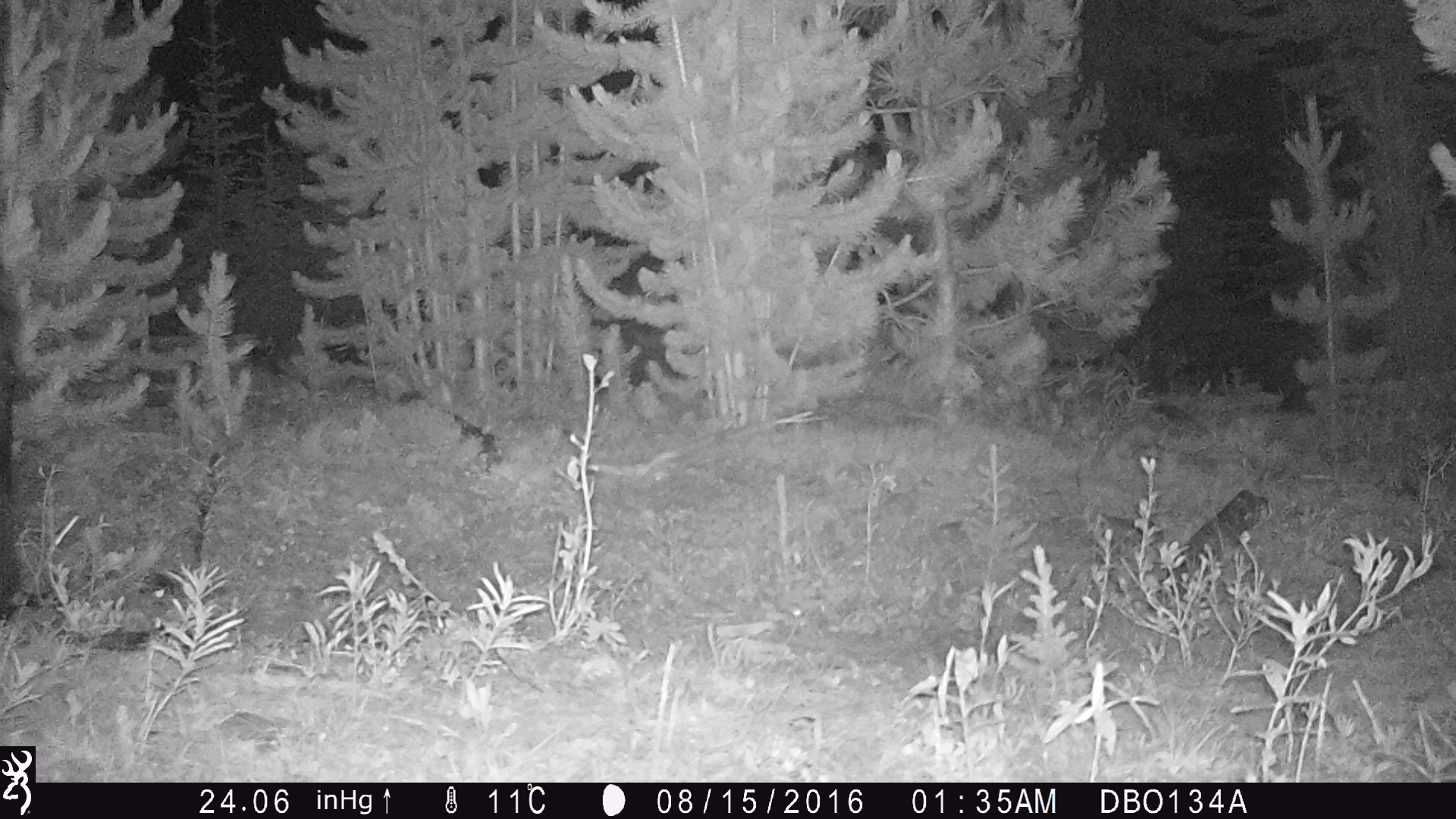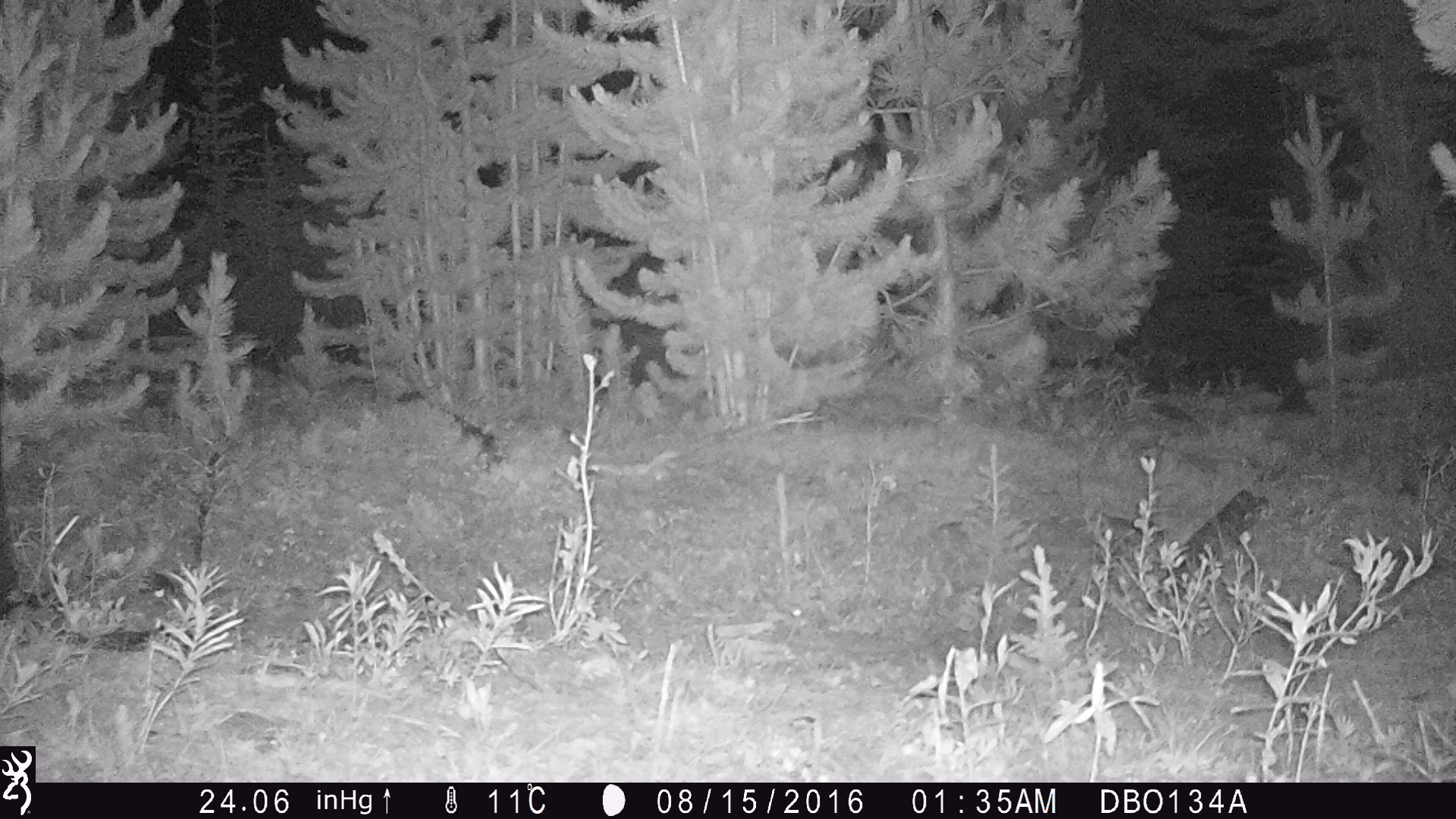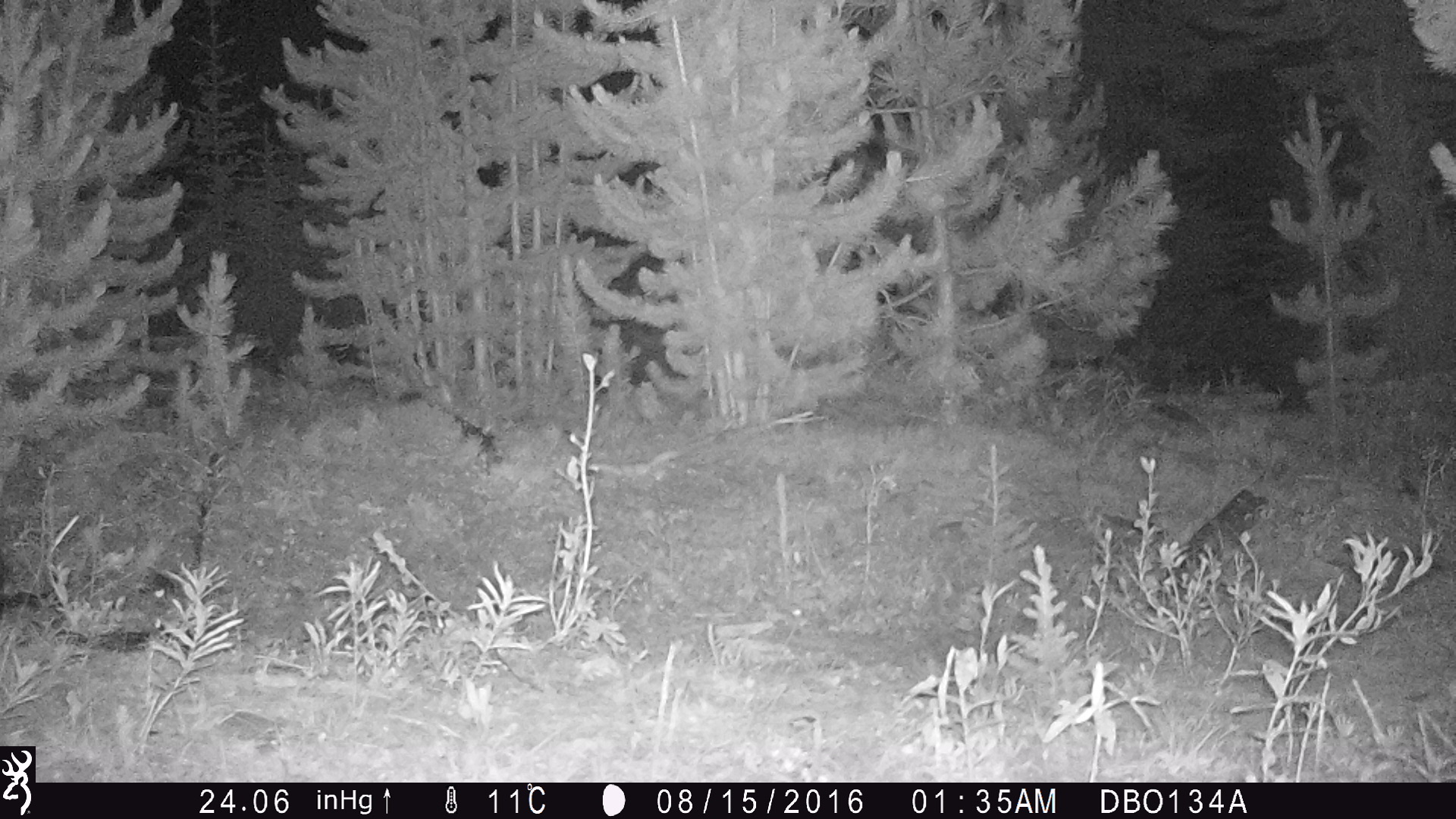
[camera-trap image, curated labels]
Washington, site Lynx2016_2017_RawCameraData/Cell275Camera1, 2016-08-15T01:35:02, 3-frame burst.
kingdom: Animalia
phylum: Chordata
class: Mammalia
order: Artiodactyla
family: Bovidae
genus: Bos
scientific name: Bos taurus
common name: domestic cattle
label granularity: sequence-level